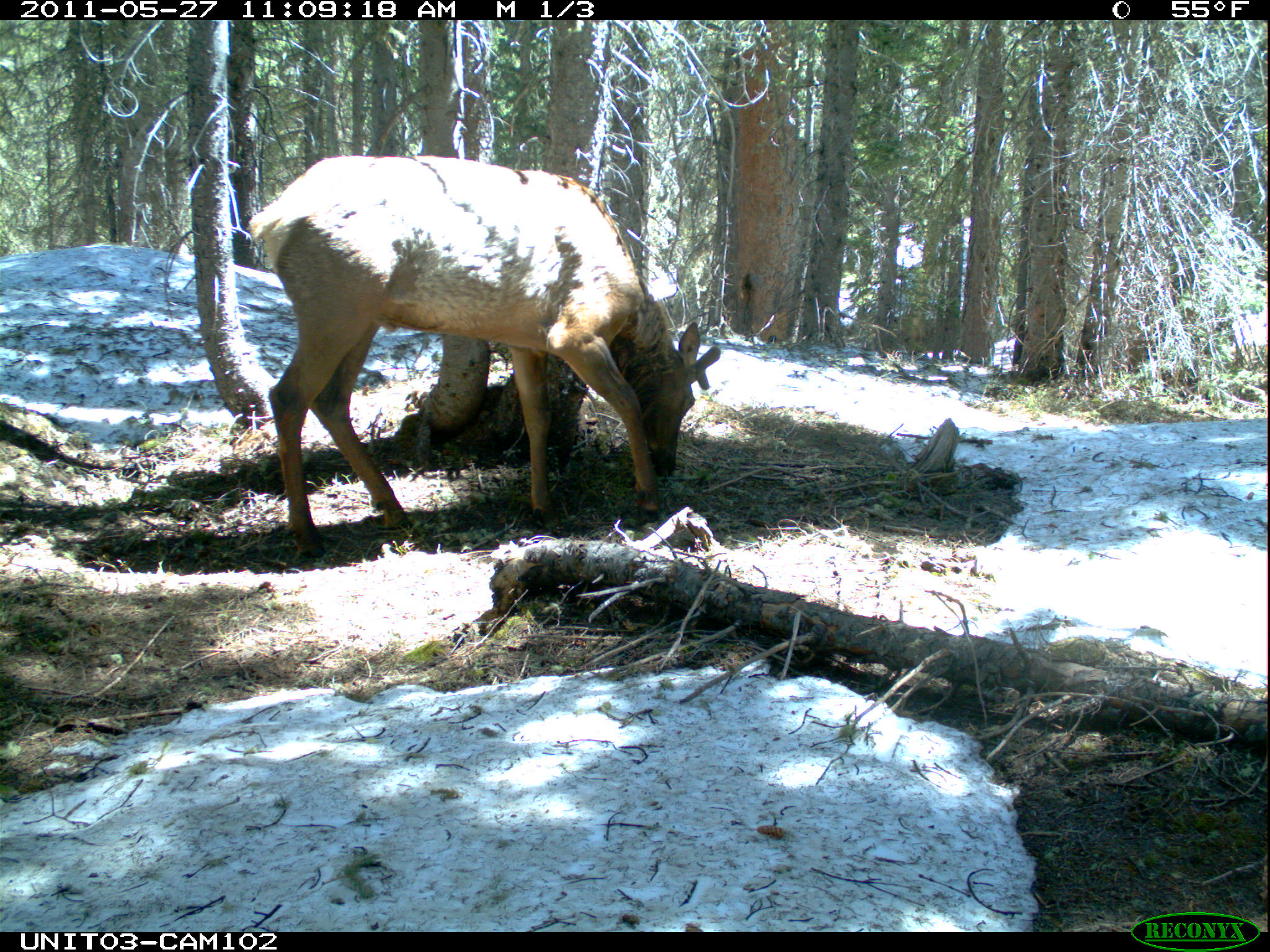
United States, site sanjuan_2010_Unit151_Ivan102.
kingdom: Animalia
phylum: Chordata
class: Mammalia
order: Artiodactyla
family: Cervidae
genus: Cervus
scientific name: Cervus elaphus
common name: red deer